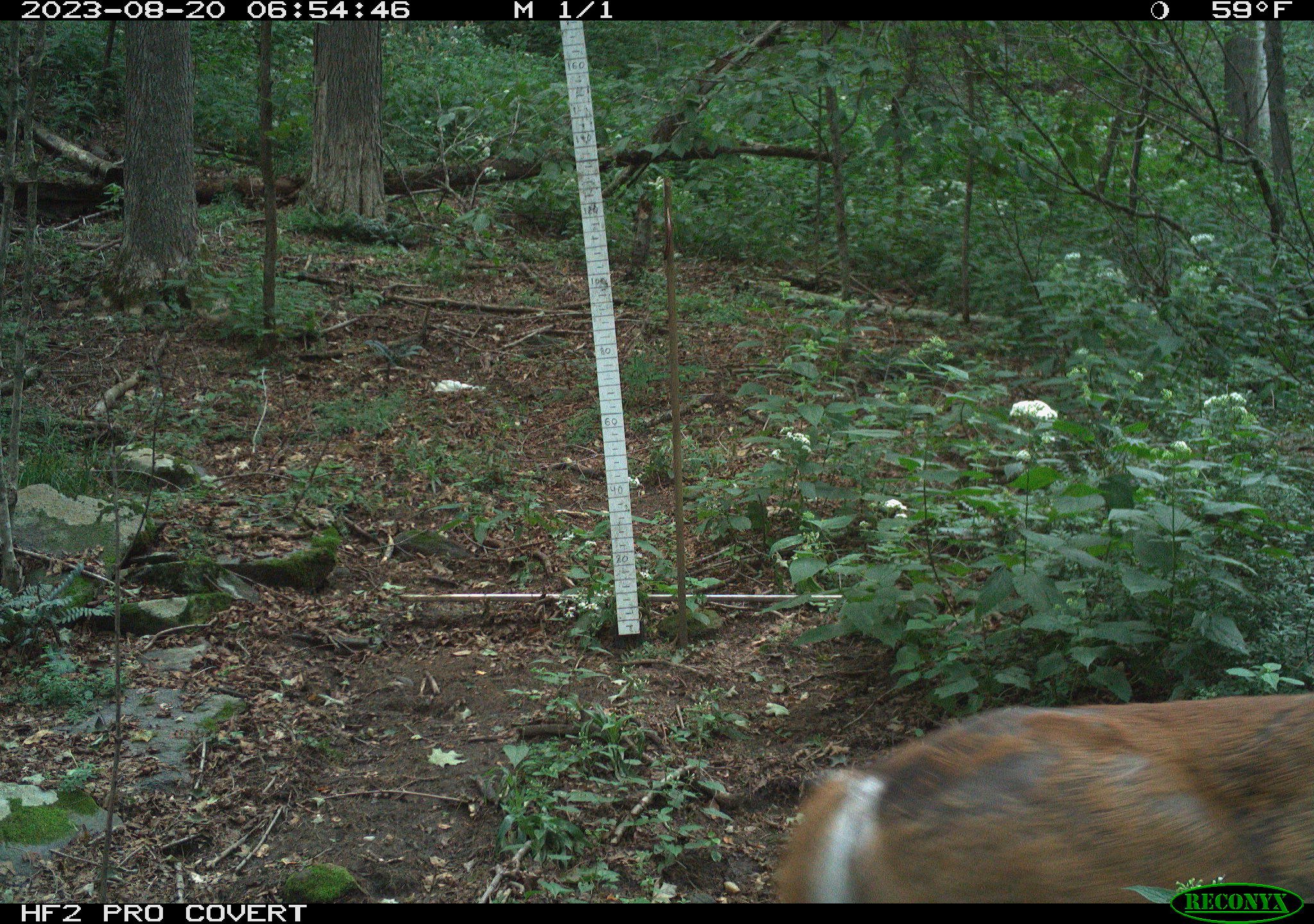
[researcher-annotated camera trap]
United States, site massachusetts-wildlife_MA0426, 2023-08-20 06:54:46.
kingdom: Animalia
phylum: Chordata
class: Mammalia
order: Artiodactyla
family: Cervidae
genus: Odocoileus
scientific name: Odocoileus virginianus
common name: white-tailed deer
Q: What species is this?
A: White-tailed deer (Odocoileus virginianus).